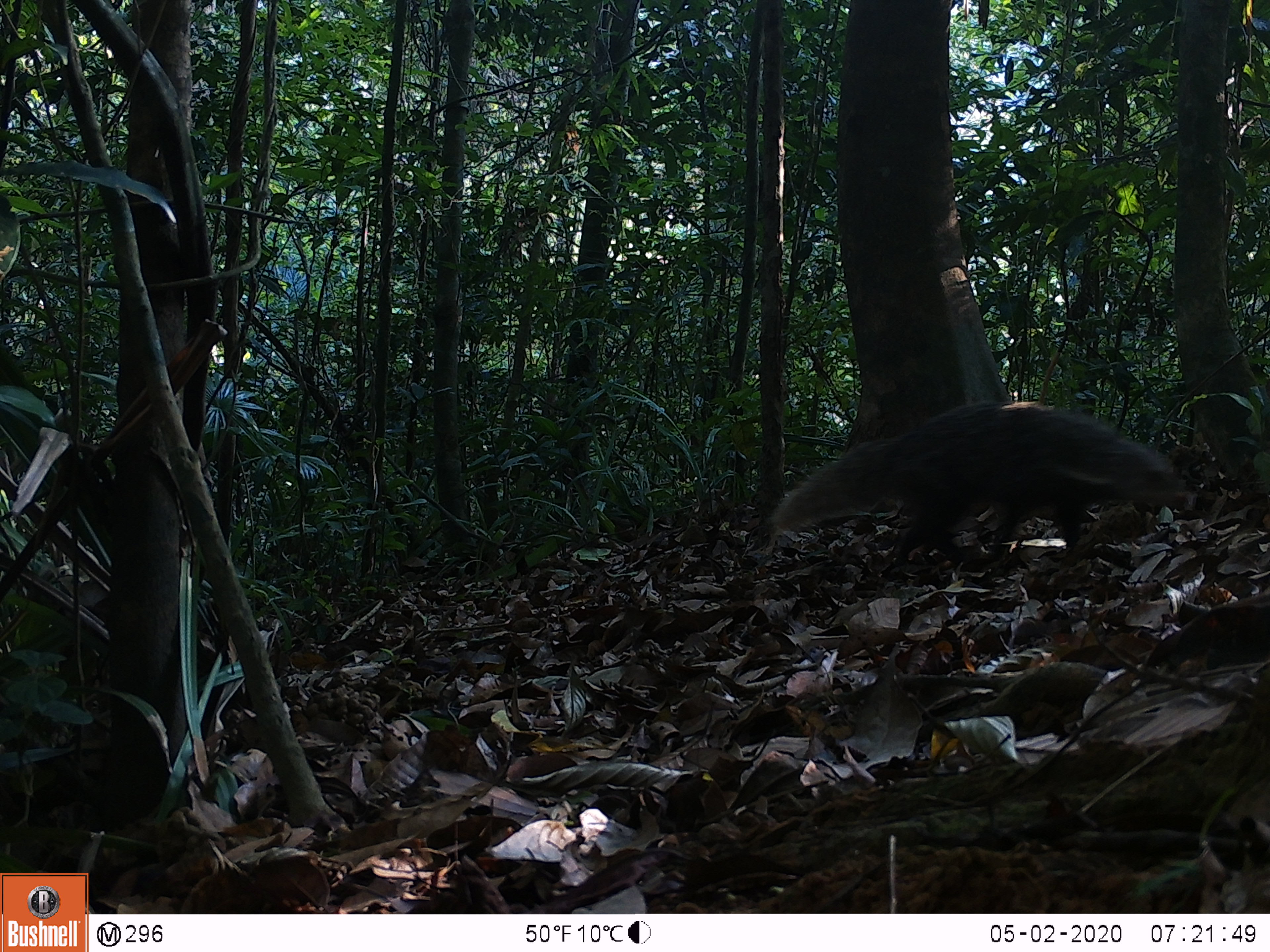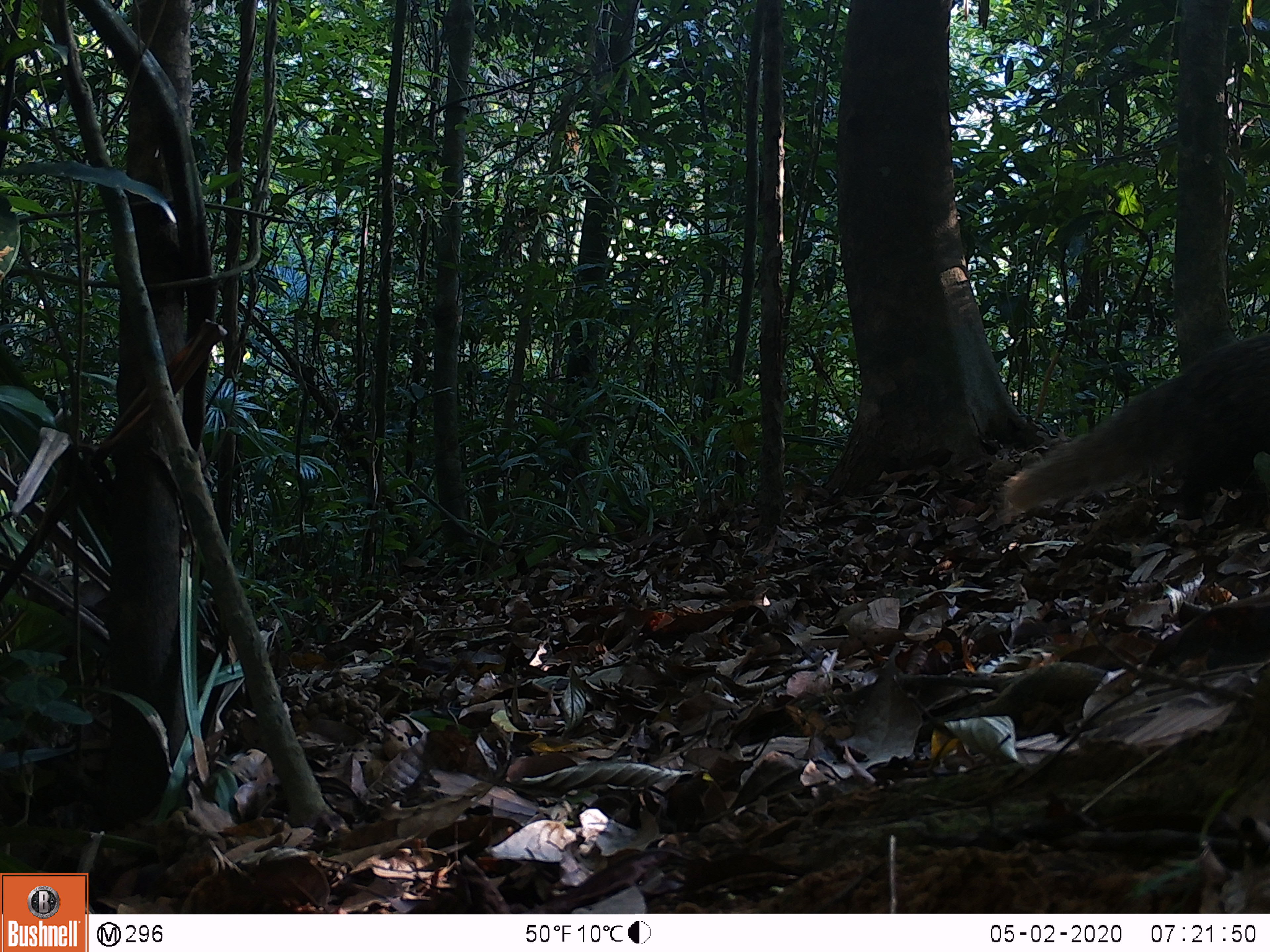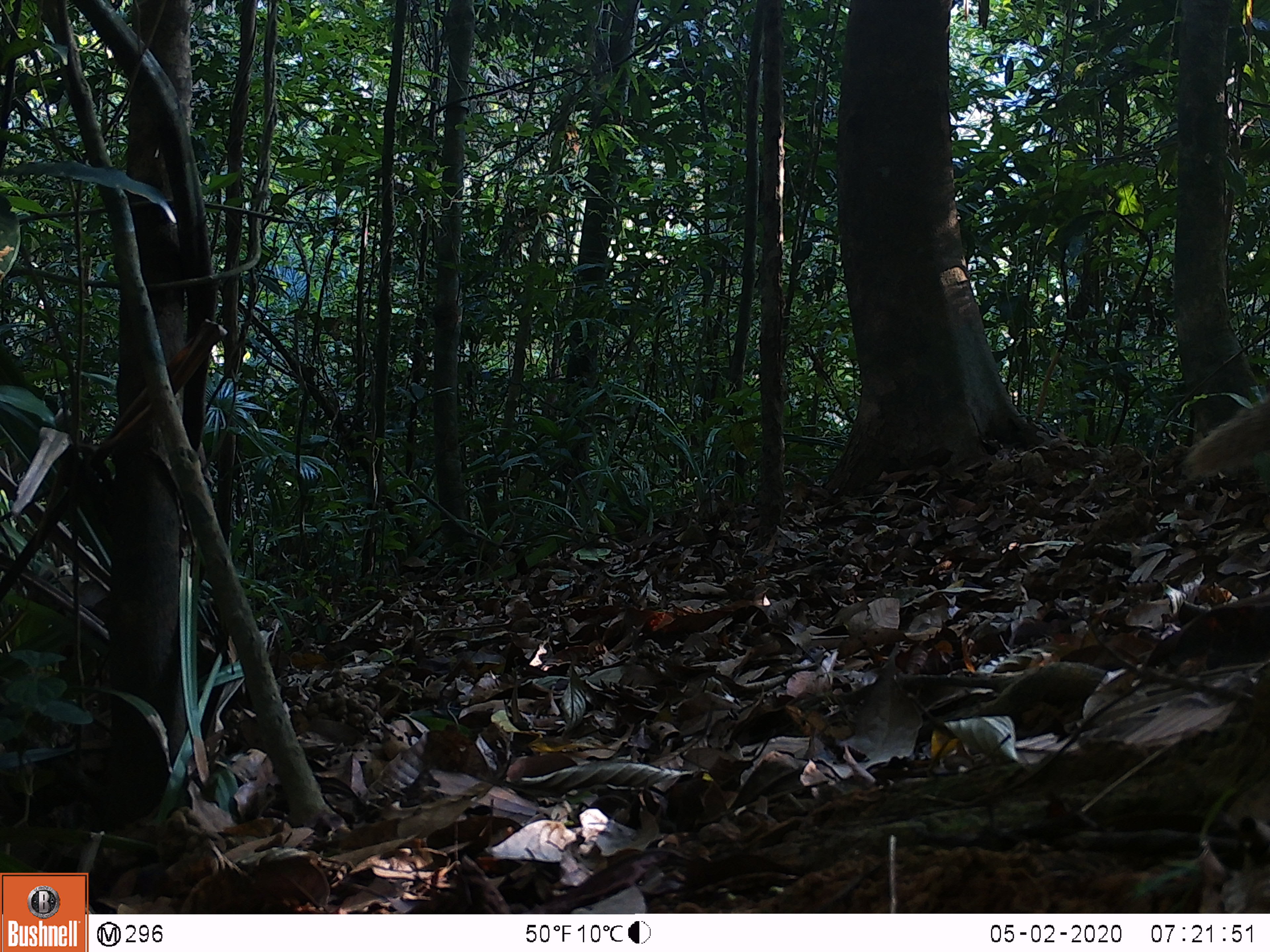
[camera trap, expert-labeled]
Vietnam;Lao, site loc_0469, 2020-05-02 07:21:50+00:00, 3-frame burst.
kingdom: Animalia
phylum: Chordata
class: Mammalia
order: Carnivora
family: Herpestidae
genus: Urva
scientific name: Urva urva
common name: crab-eating mongoose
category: crab eating mongoose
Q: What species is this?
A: Crab eating mongoose (crab-eating mongoose) (Urva urva).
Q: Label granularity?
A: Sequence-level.